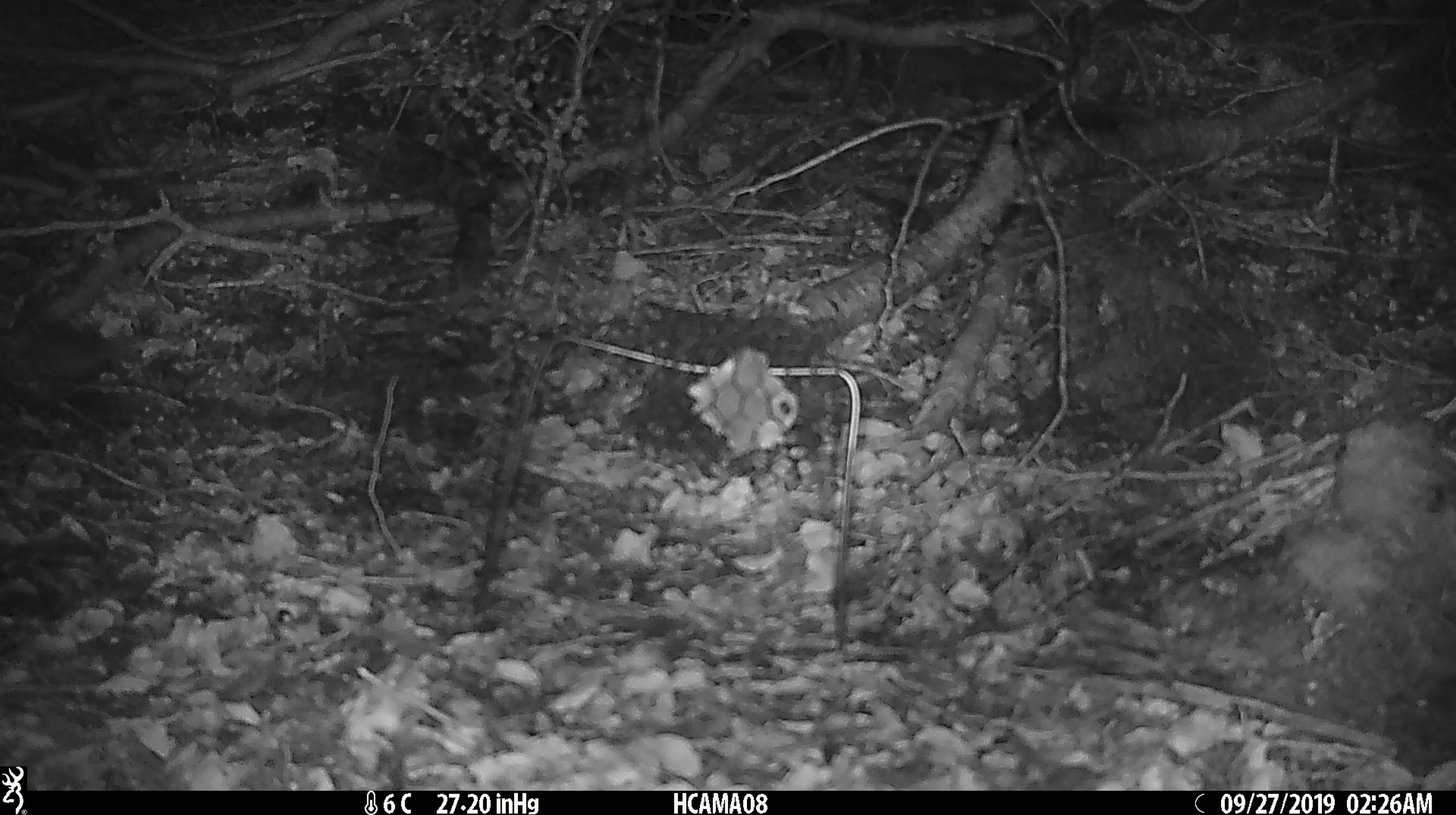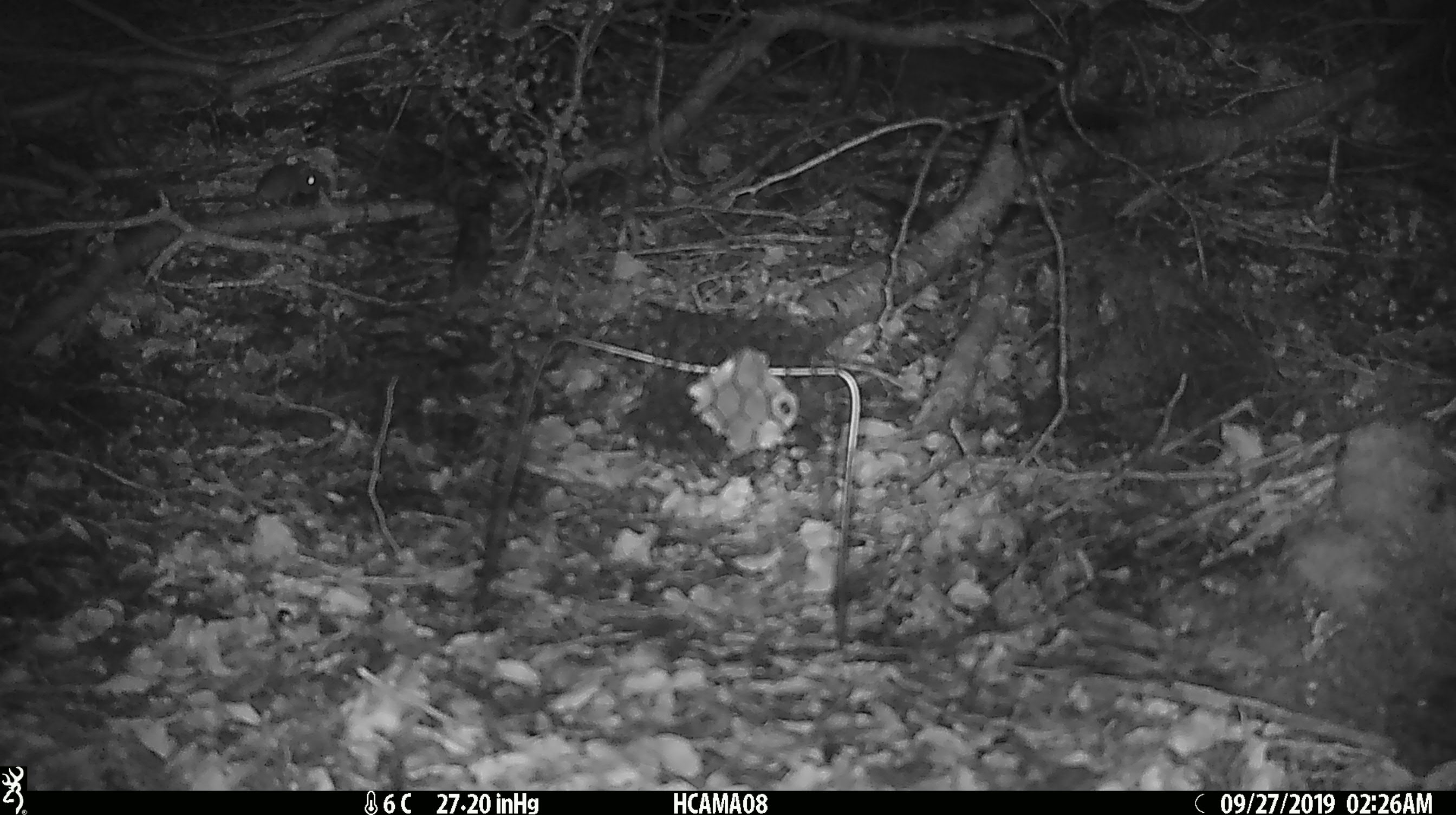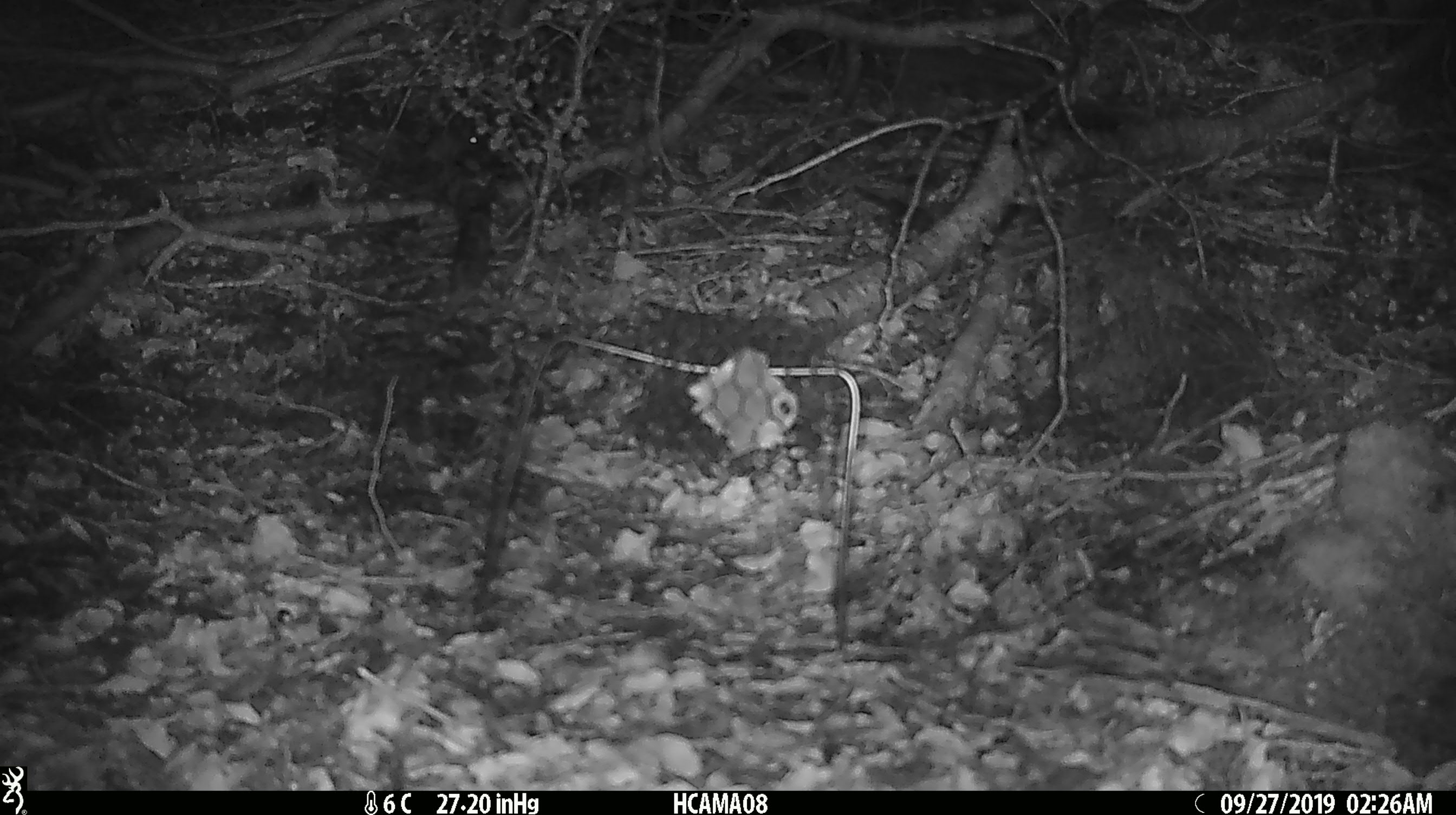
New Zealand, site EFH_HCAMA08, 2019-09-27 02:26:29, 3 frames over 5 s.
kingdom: Animalia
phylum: Chordata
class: Mammalia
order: Rodentia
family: Muridae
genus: Mus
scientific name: Mus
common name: mouse